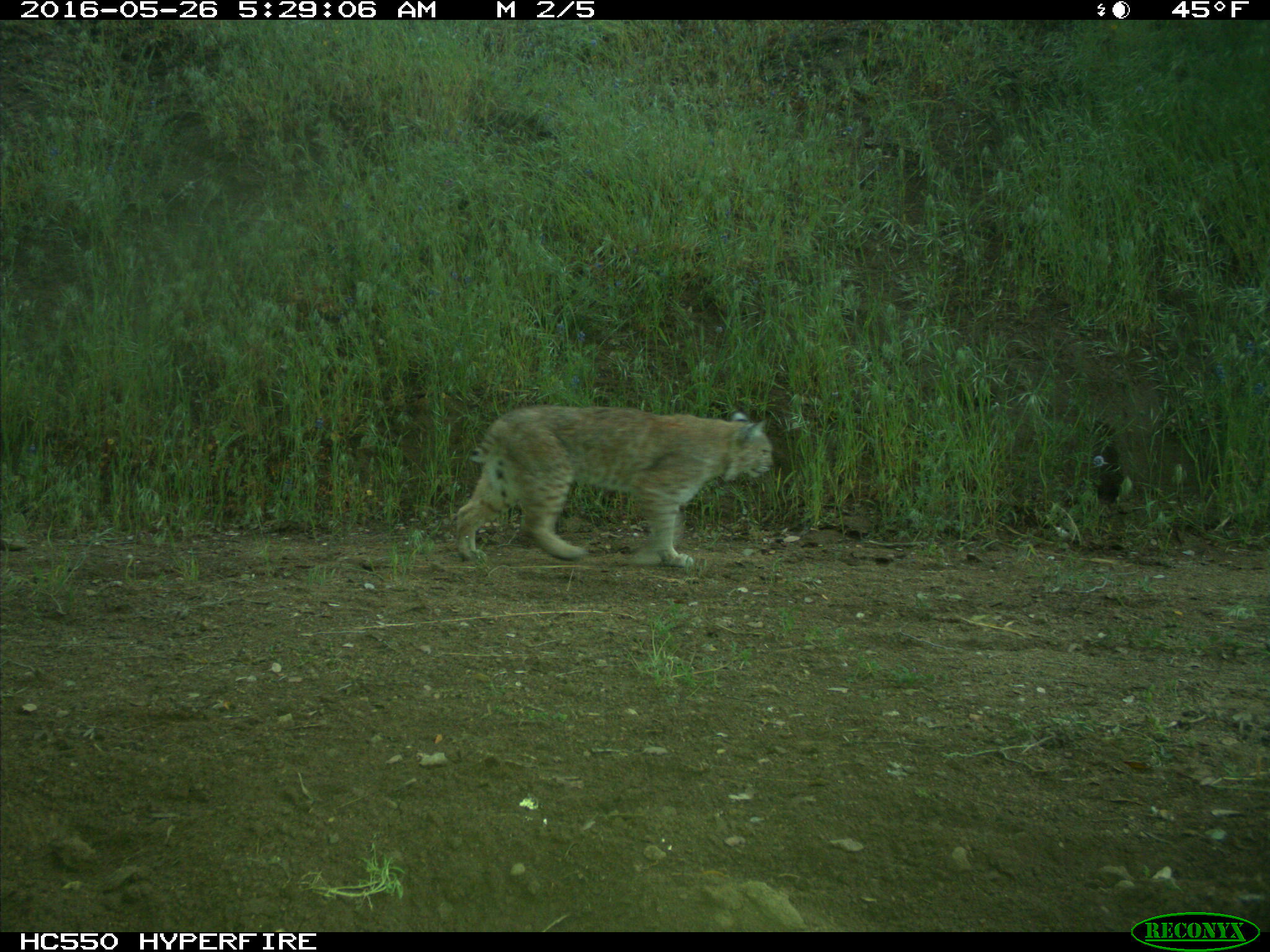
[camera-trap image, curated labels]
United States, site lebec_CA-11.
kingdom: Animalia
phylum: Chordata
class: Mammalia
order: Carnivora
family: Felidae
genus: Lynx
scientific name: Lynx rufus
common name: bobcat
Lynx rufus (bobcat).